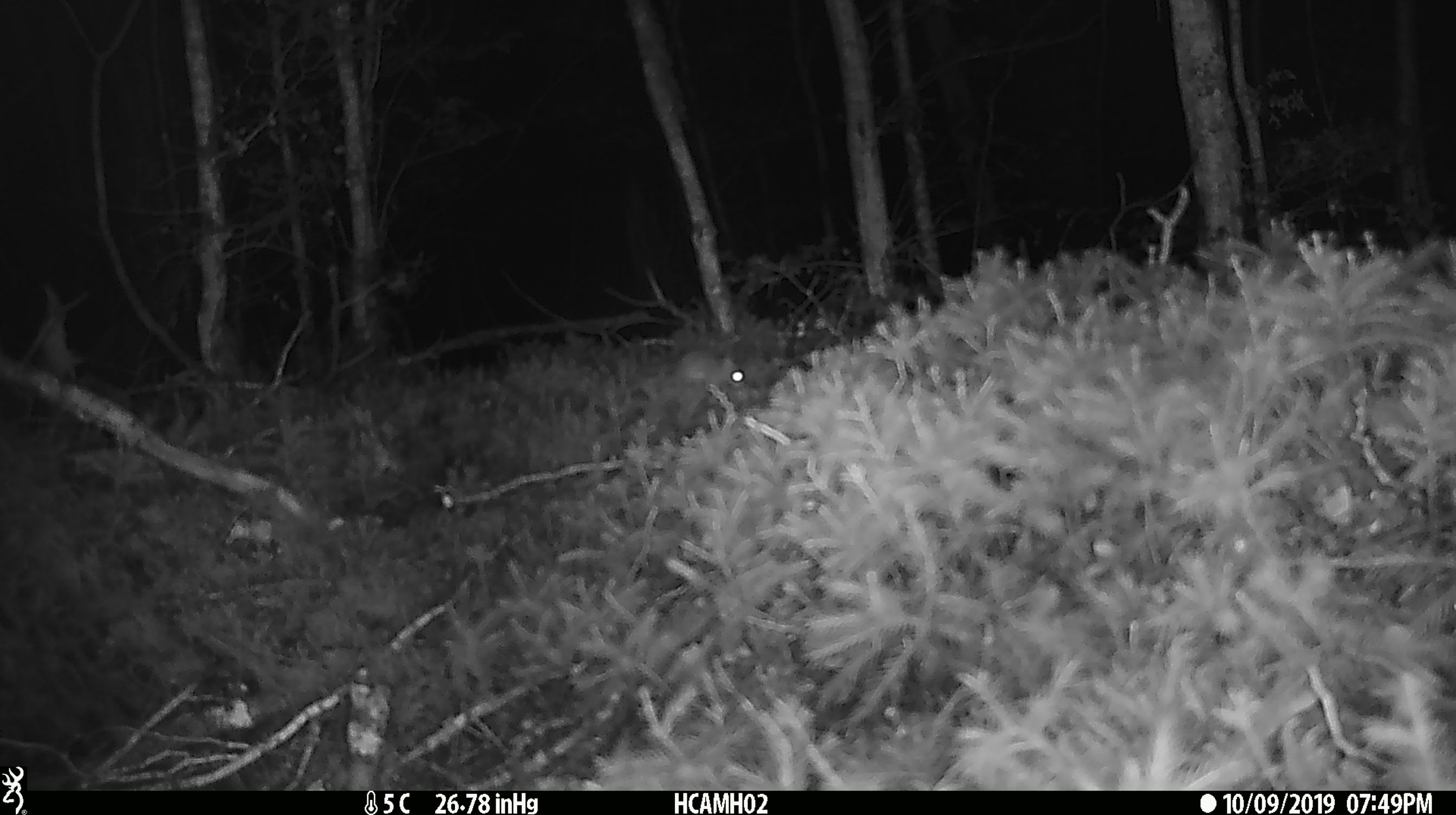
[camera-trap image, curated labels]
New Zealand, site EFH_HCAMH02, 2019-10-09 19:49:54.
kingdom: Animalia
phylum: Chordata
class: Mammalia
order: Rodentia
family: Muridae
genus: Mus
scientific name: Mus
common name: mouse